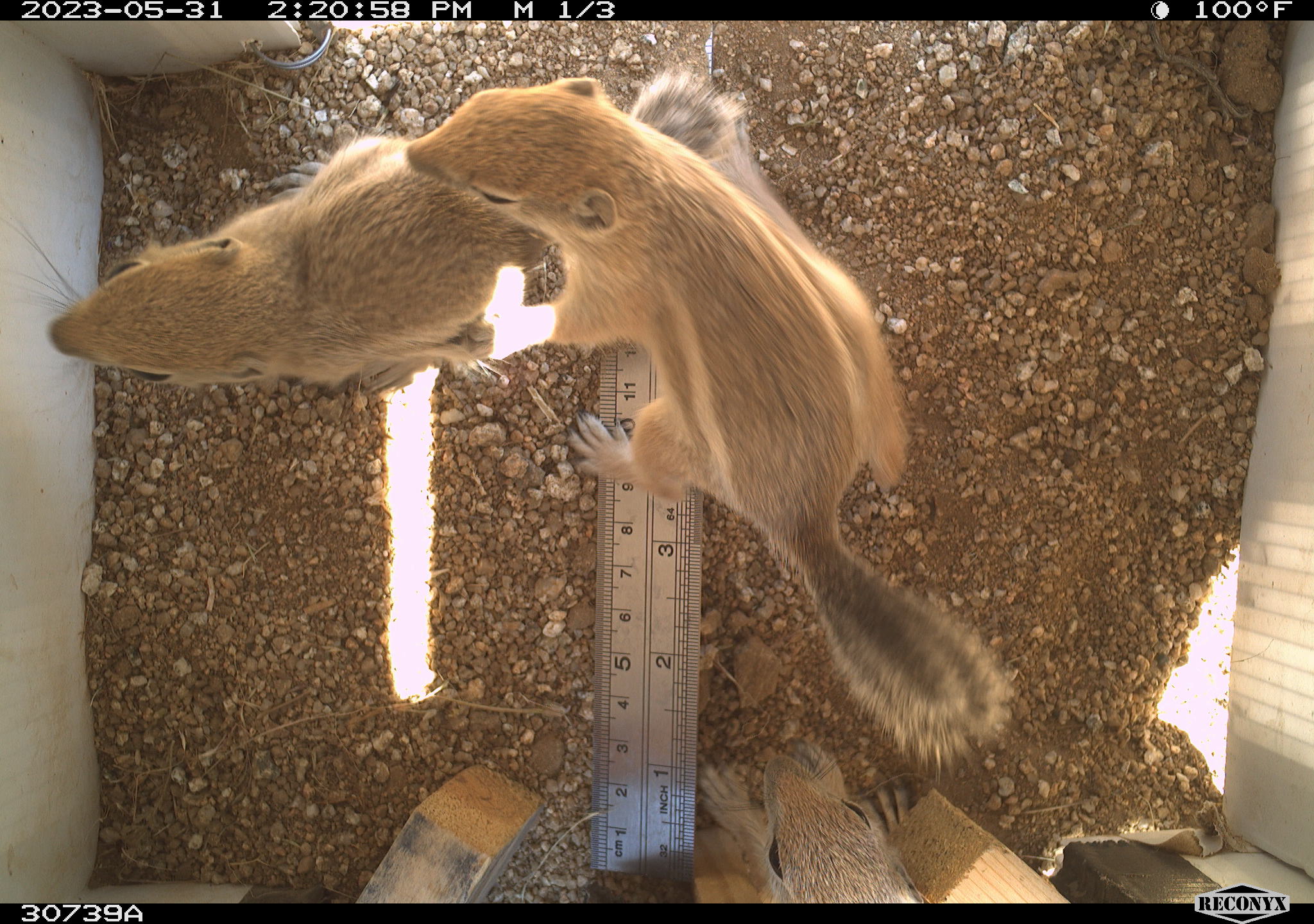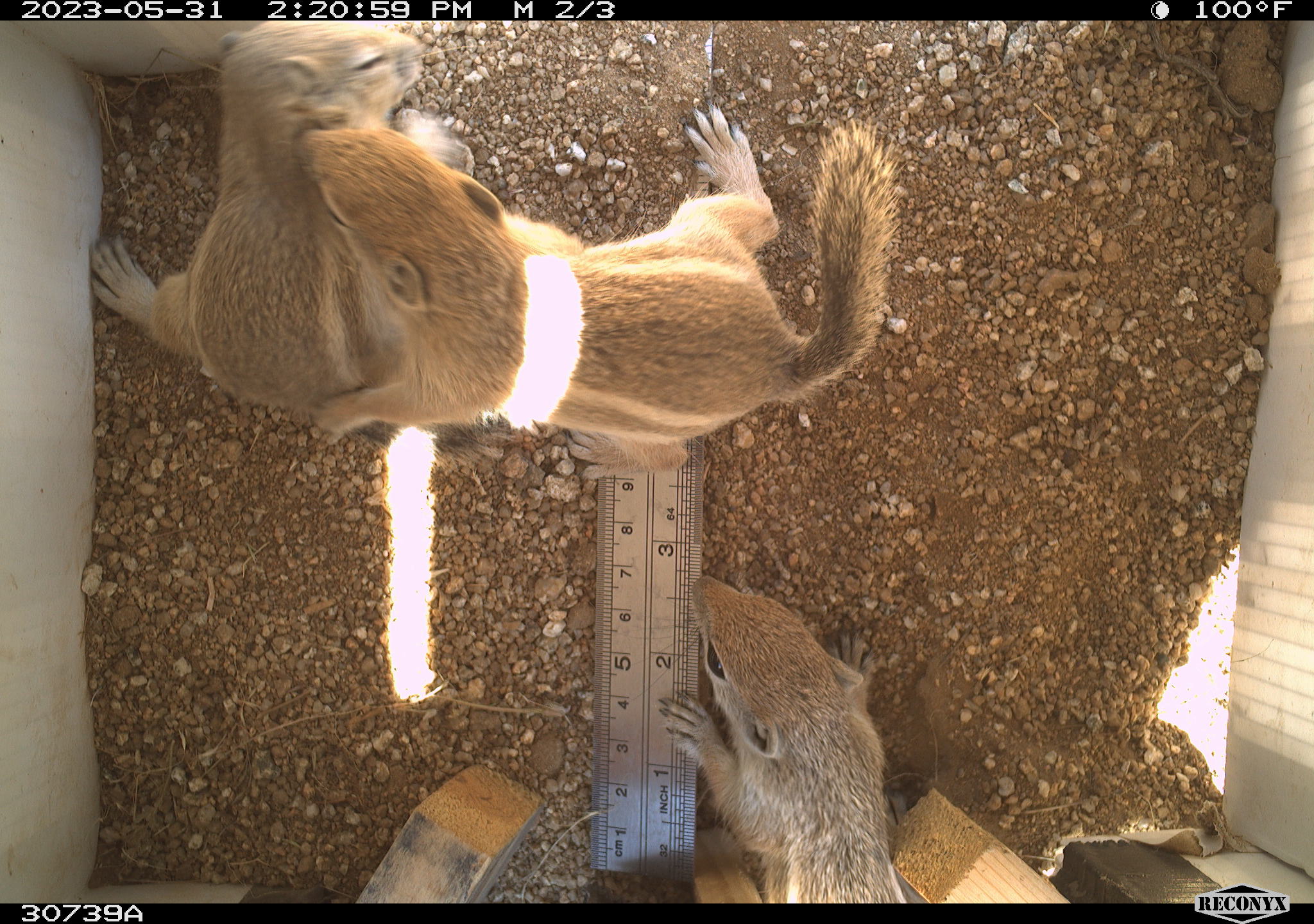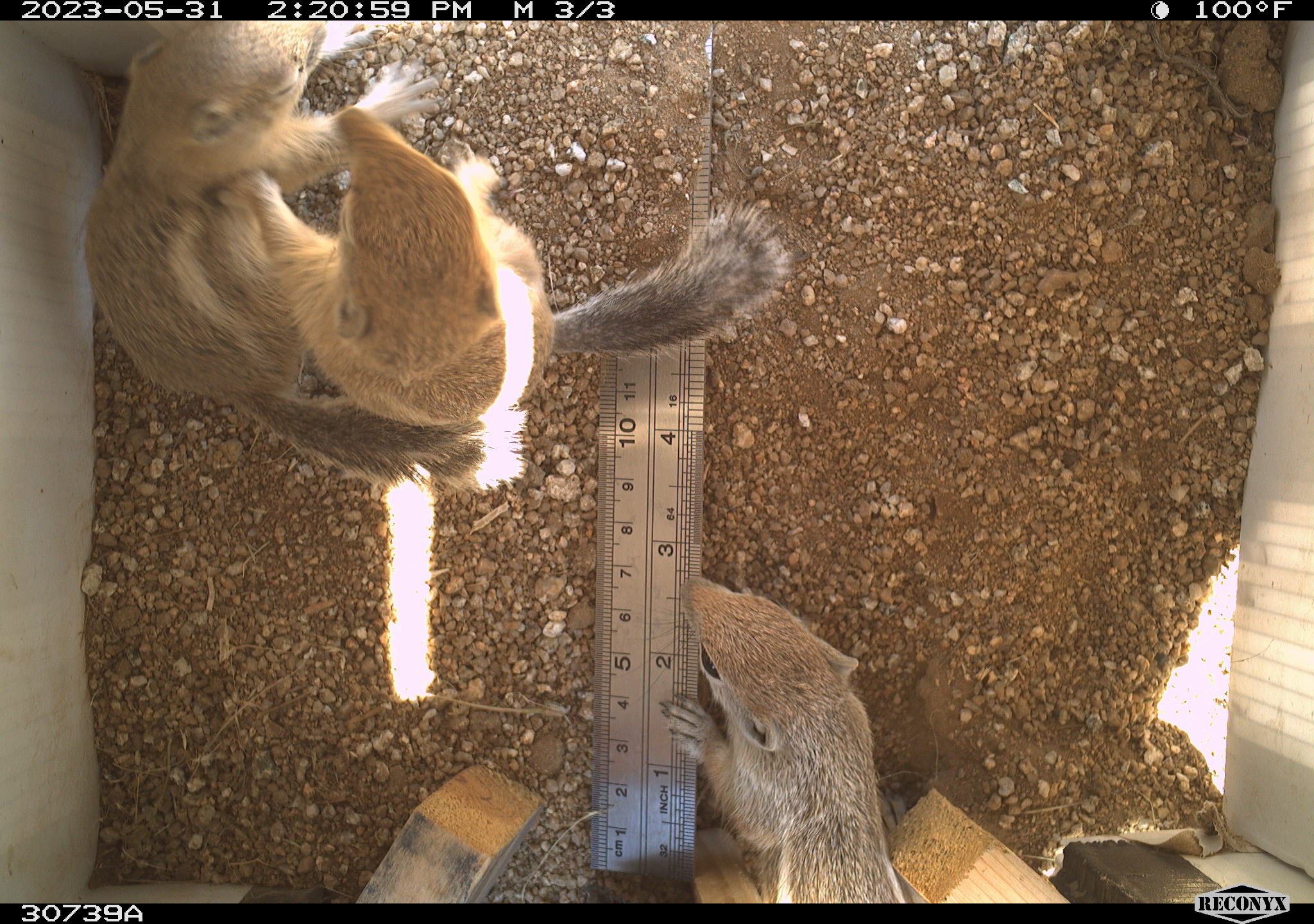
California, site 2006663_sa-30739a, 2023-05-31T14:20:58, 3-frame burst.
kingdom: Animalia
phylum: Chordata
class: Mammalia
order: Rodentia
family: Sciuridae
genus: Ammospermophilus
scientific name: Ammospermophilus leucurus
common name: white-tailed antelope squirrel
White-tailed antelope squirrel (Ammospermophilus leucurus).